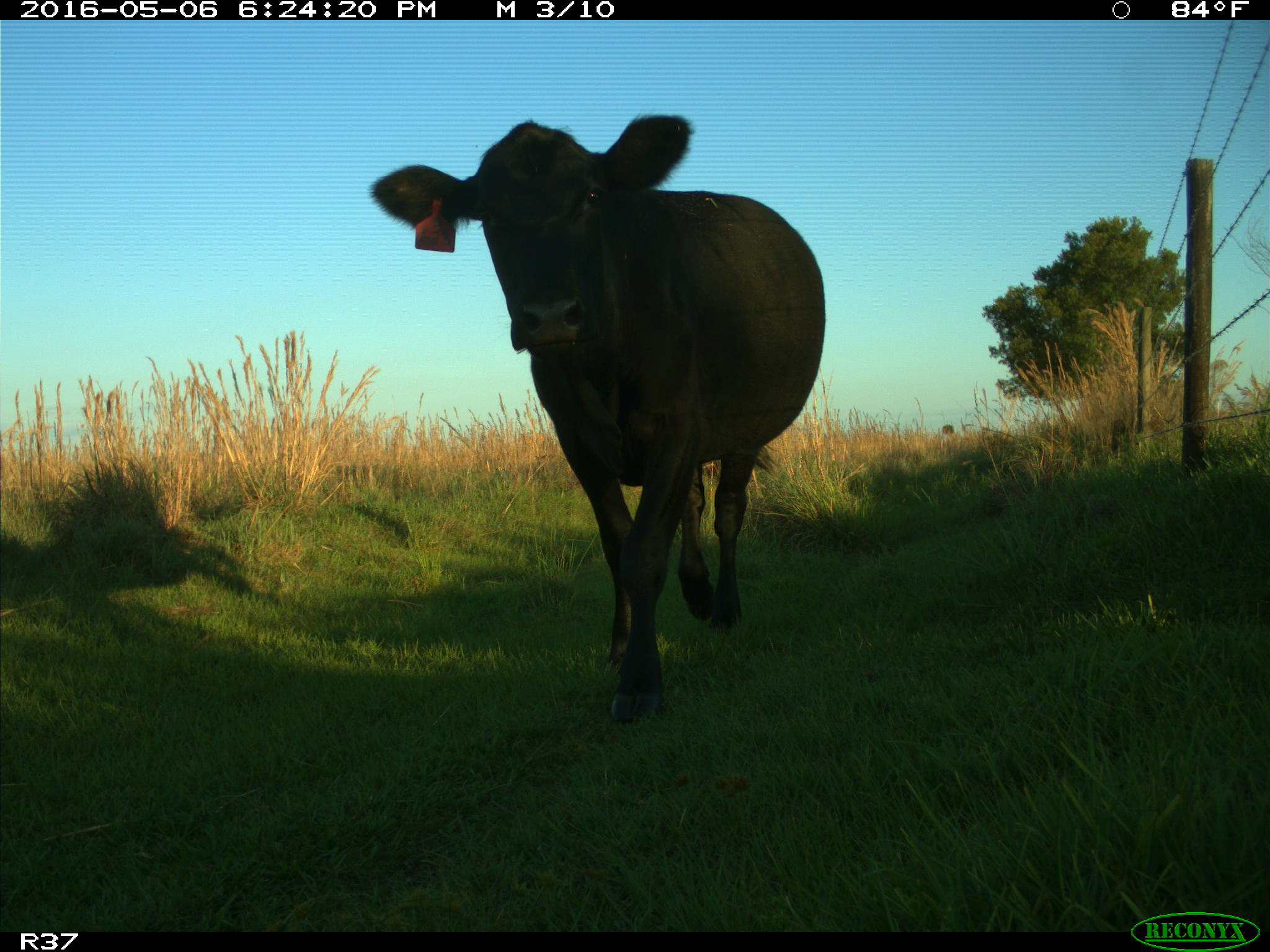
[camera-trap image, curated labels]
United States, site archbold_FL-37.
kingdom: Animalia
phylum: Chordata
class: Mammalia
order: Artiodactyla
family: Bovidae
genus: Bos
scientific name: Bos taurus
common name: domestic cow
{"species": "Bos taurus (domestic cow)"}